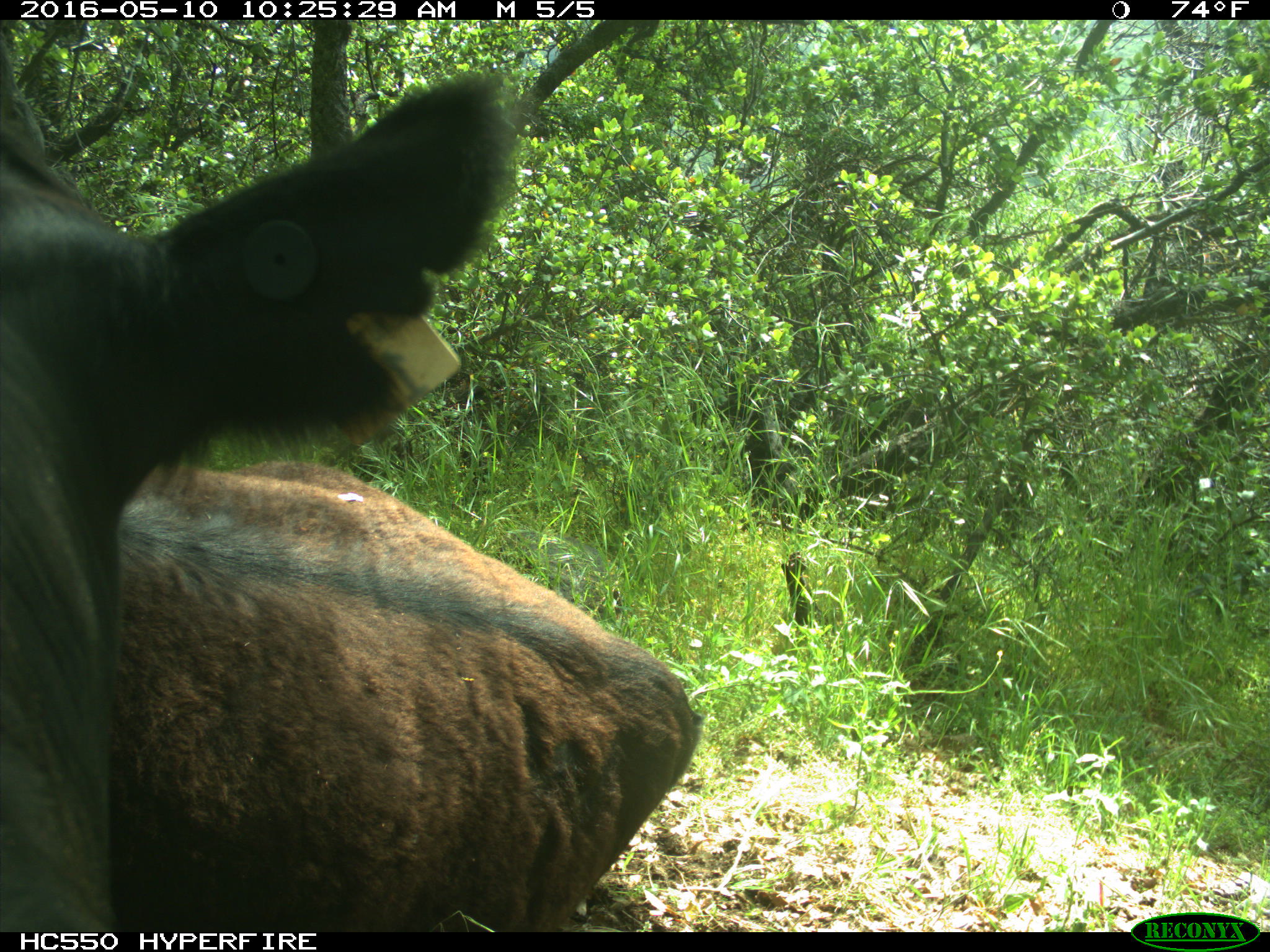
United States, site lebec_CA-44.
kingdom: Animalia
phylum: Chordata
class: Mammalia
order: Artiodactyla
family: Bovidae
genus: Bos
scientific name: Bos taurus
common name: domestic cow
Bos taurus (domestic cow).